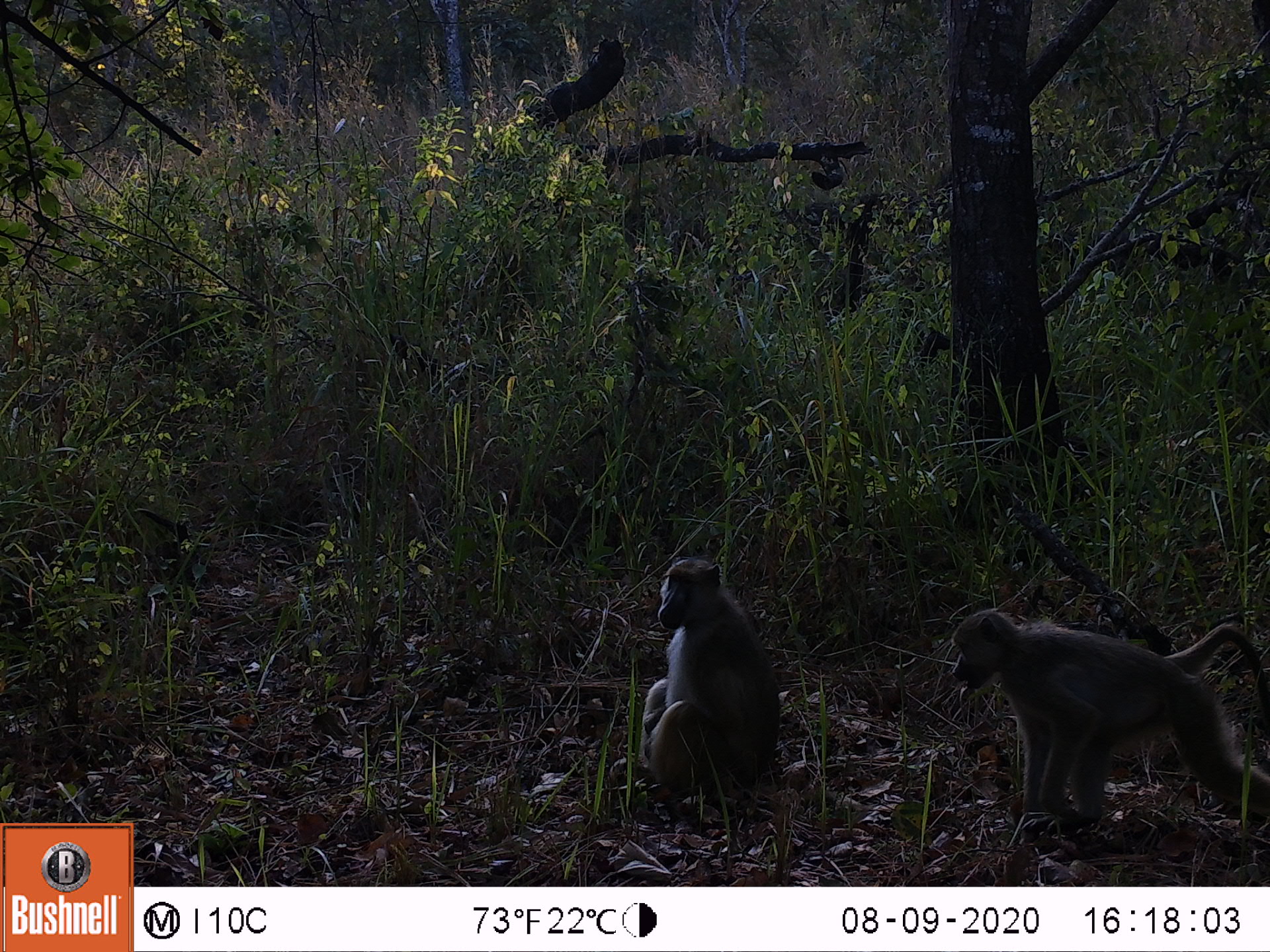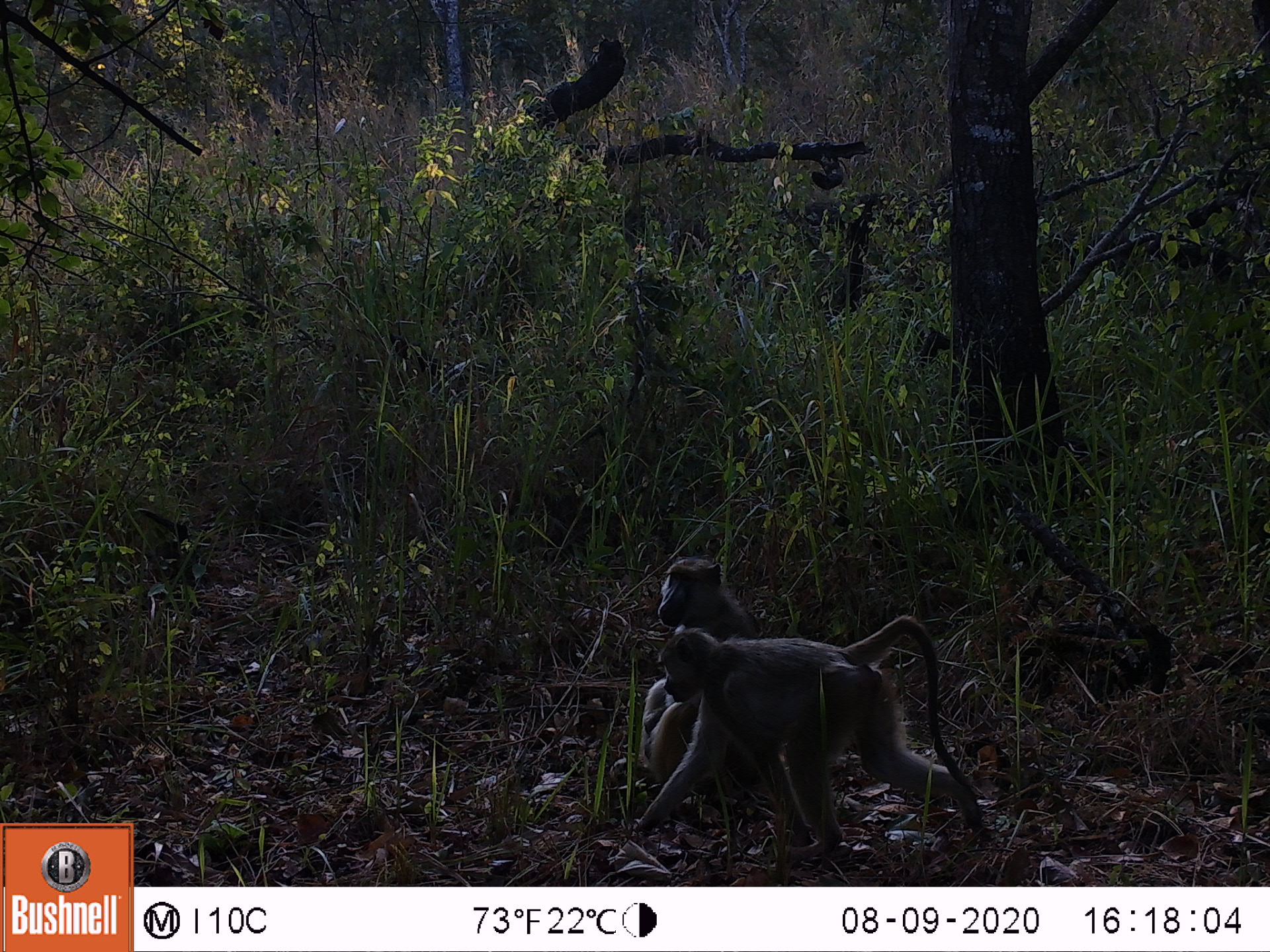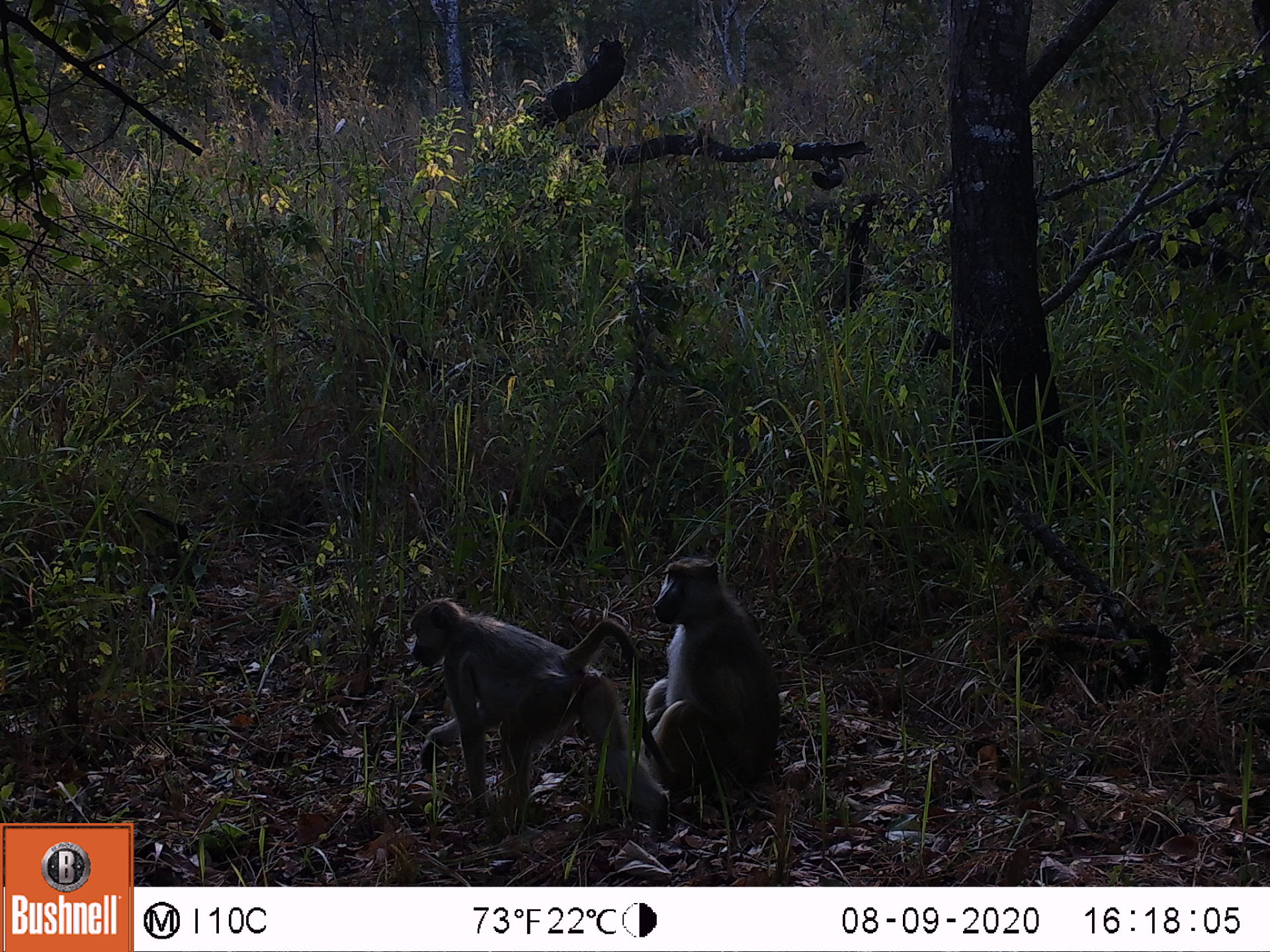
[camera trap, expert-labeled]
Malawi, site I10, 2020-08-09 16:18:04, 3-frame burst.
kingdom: Animalia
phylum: Chordata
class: Mammalia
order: Primates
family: Cercopithecidae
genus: Papio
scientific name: Papio cynocephalus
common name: yellow baboon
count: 2